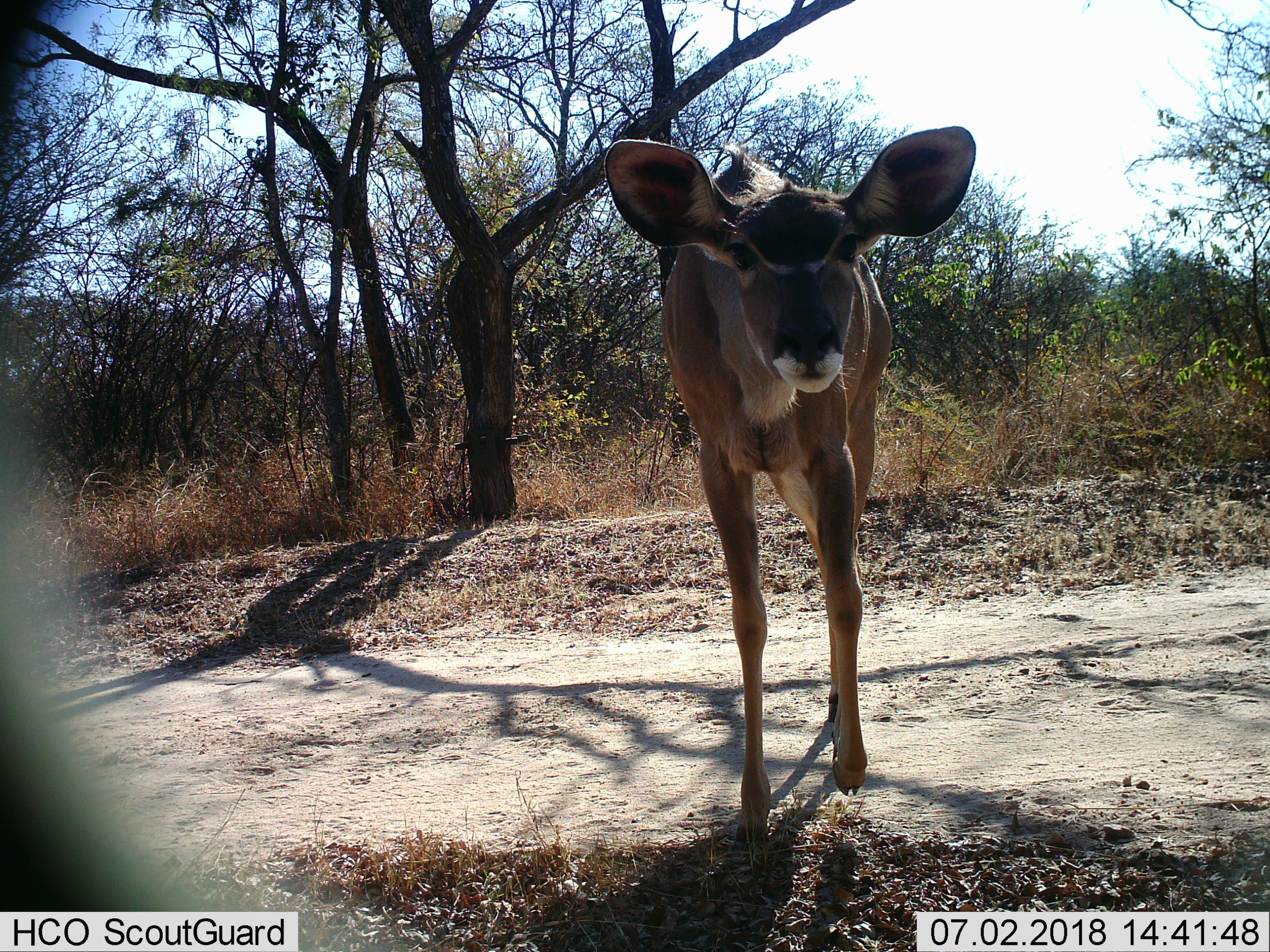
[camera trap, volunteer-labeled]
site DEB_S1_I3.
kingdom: Animalia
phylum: Chordata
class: Mammalia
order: Artiodactyla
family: Bovidae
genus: Tragelaphus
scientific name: Tragelaphus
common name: kudu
Kudu (Tragelaphus), count 1. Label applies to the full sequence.